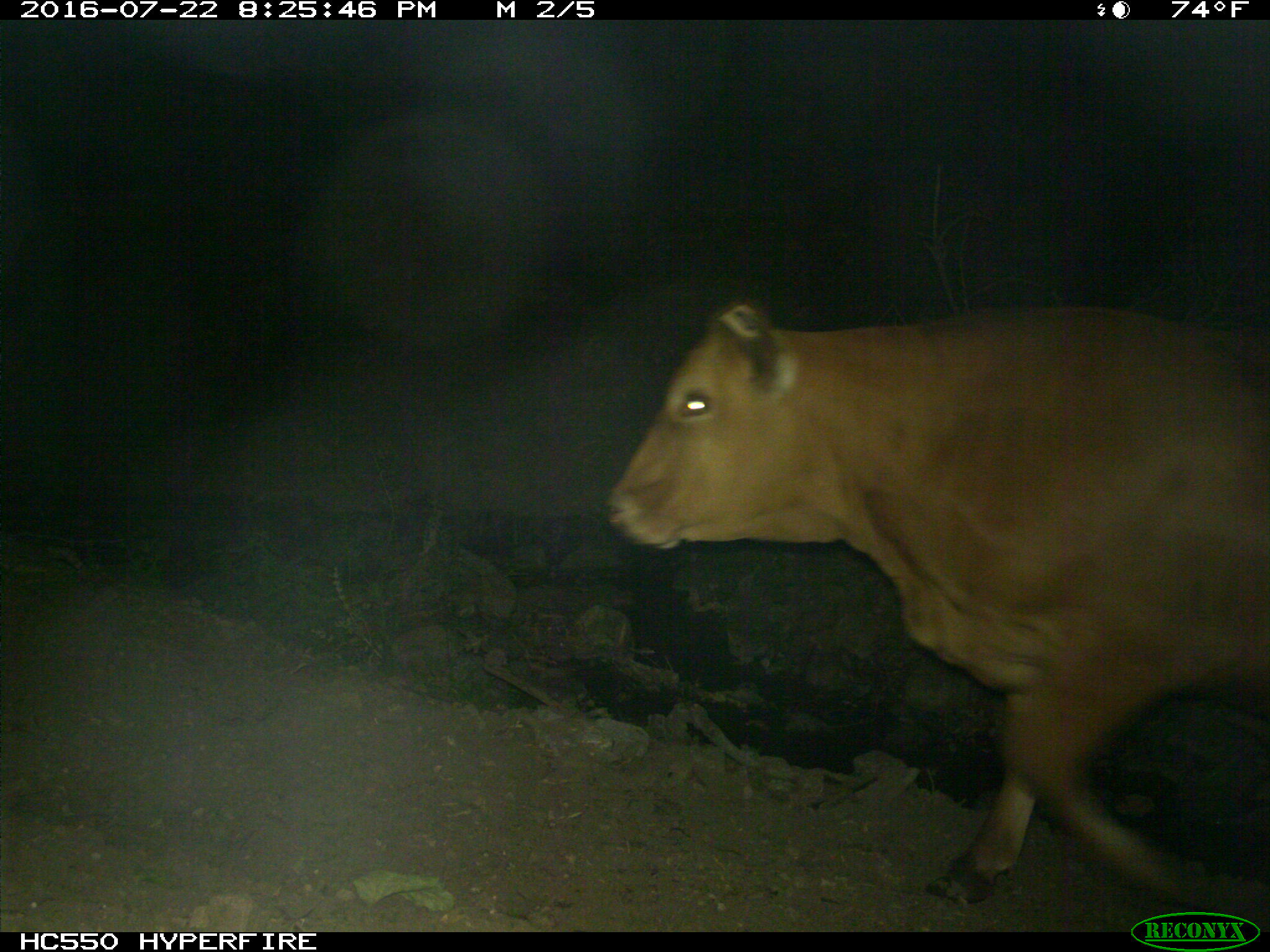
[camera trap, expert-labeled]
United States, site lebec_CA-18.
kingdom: Animalia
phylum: Chordata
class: Mammalia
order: Artiodactyla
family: Bovidae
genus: Bos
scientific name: Bos taurus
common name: domestic cow